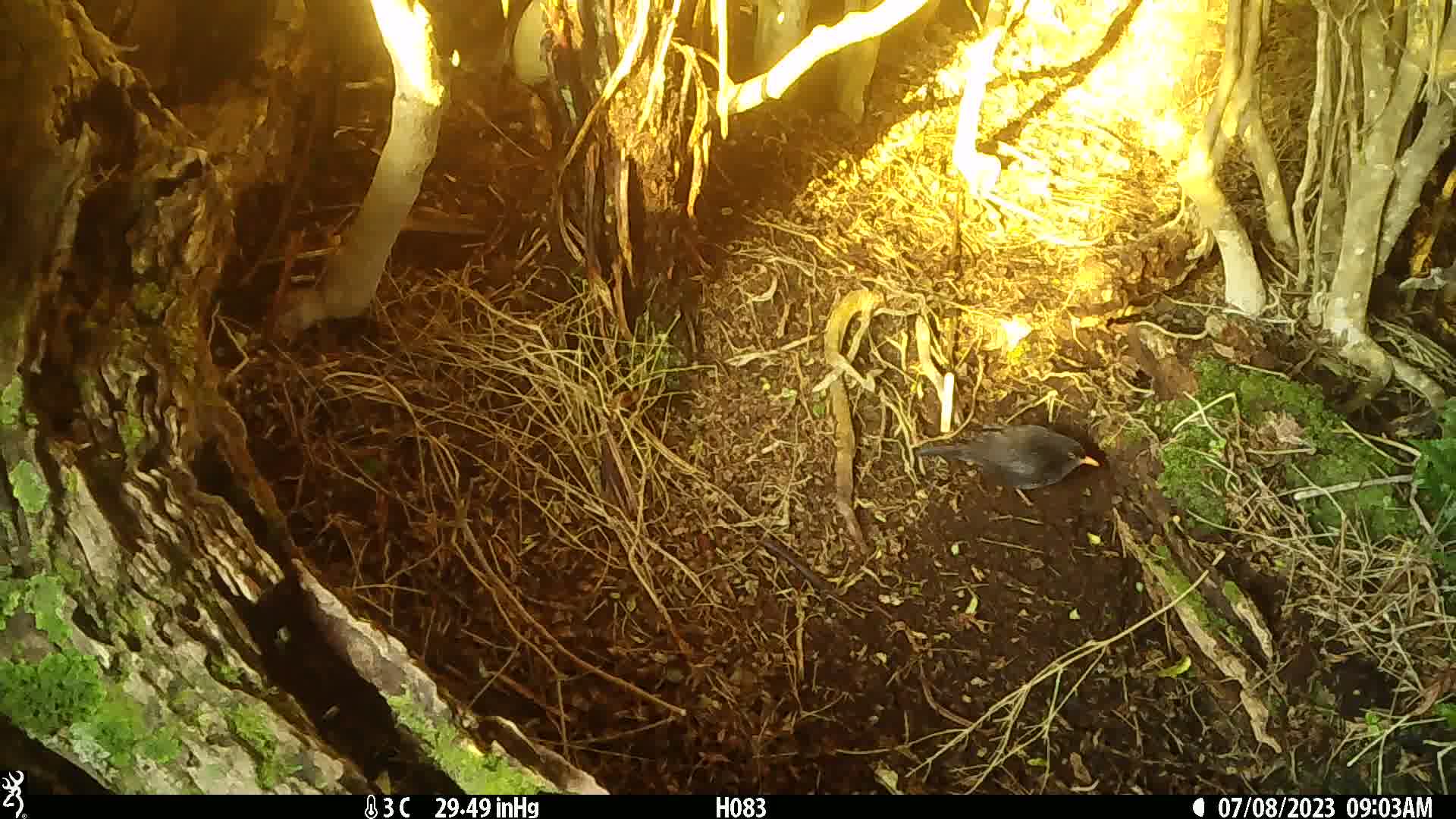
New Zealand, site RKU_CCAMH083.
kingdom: Animalia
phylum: Chordata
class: Aves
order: Passeriformes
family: Turdidae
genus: Turdus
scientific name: Turdus merula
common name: eurasian blackbird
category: blackbird